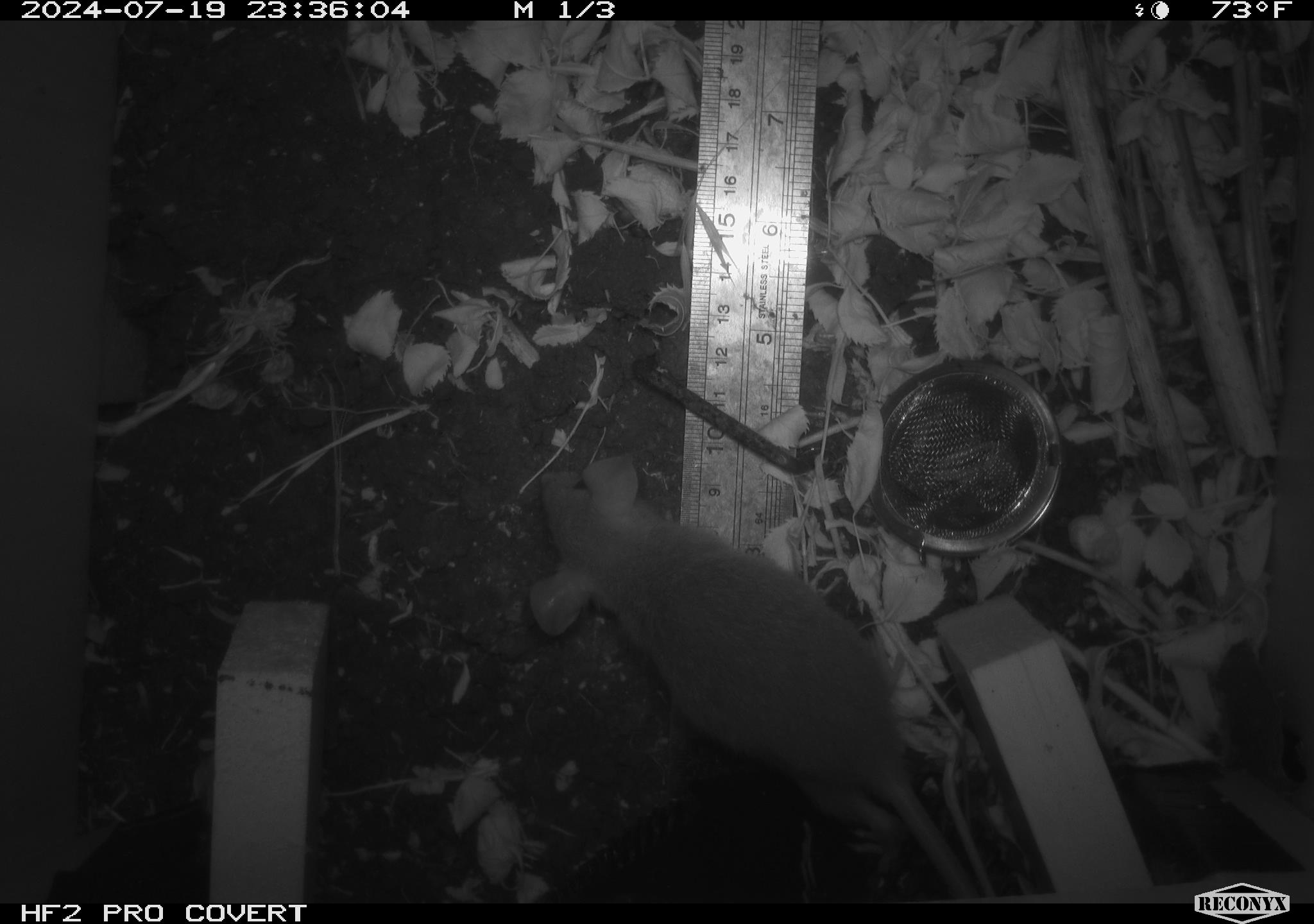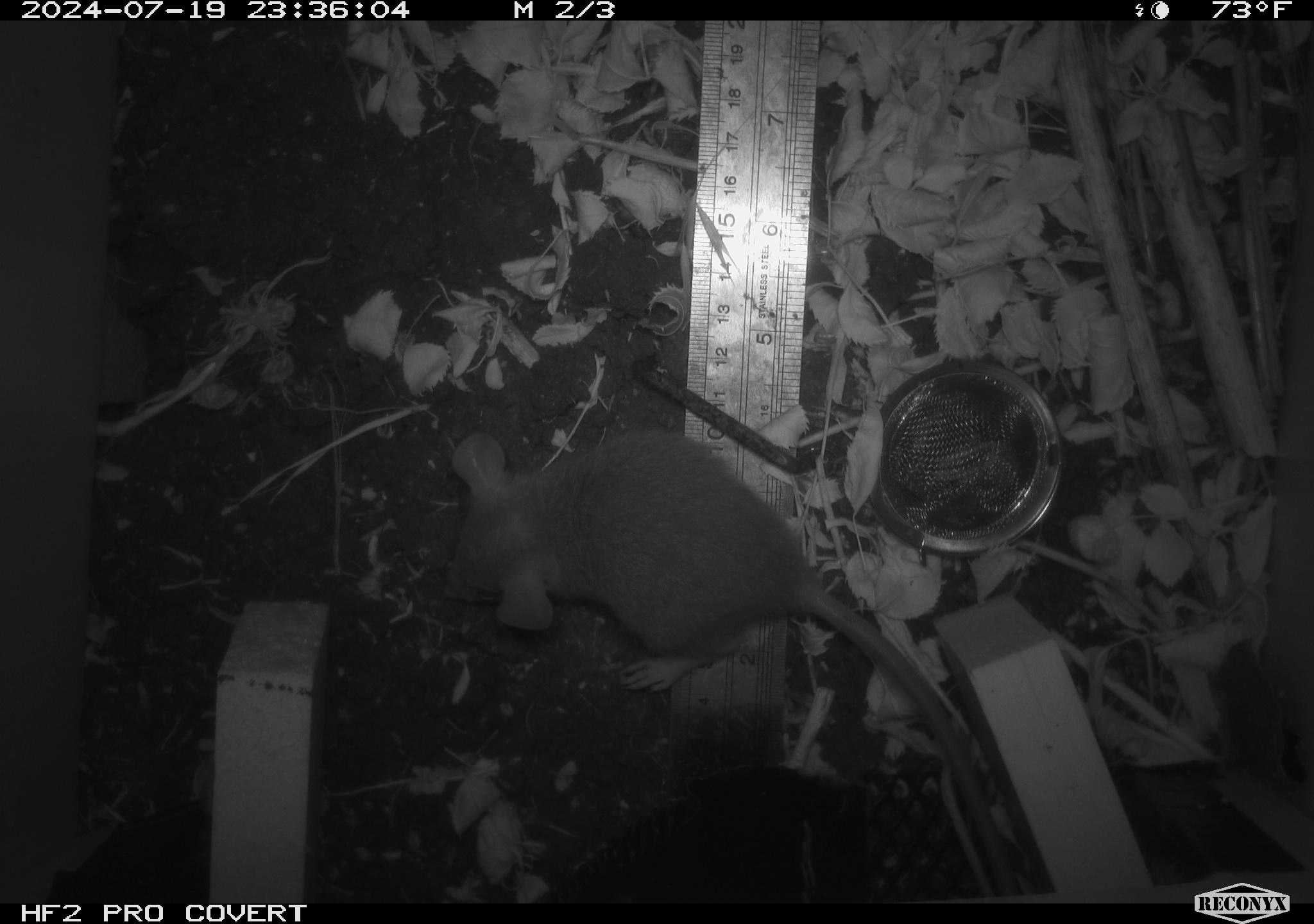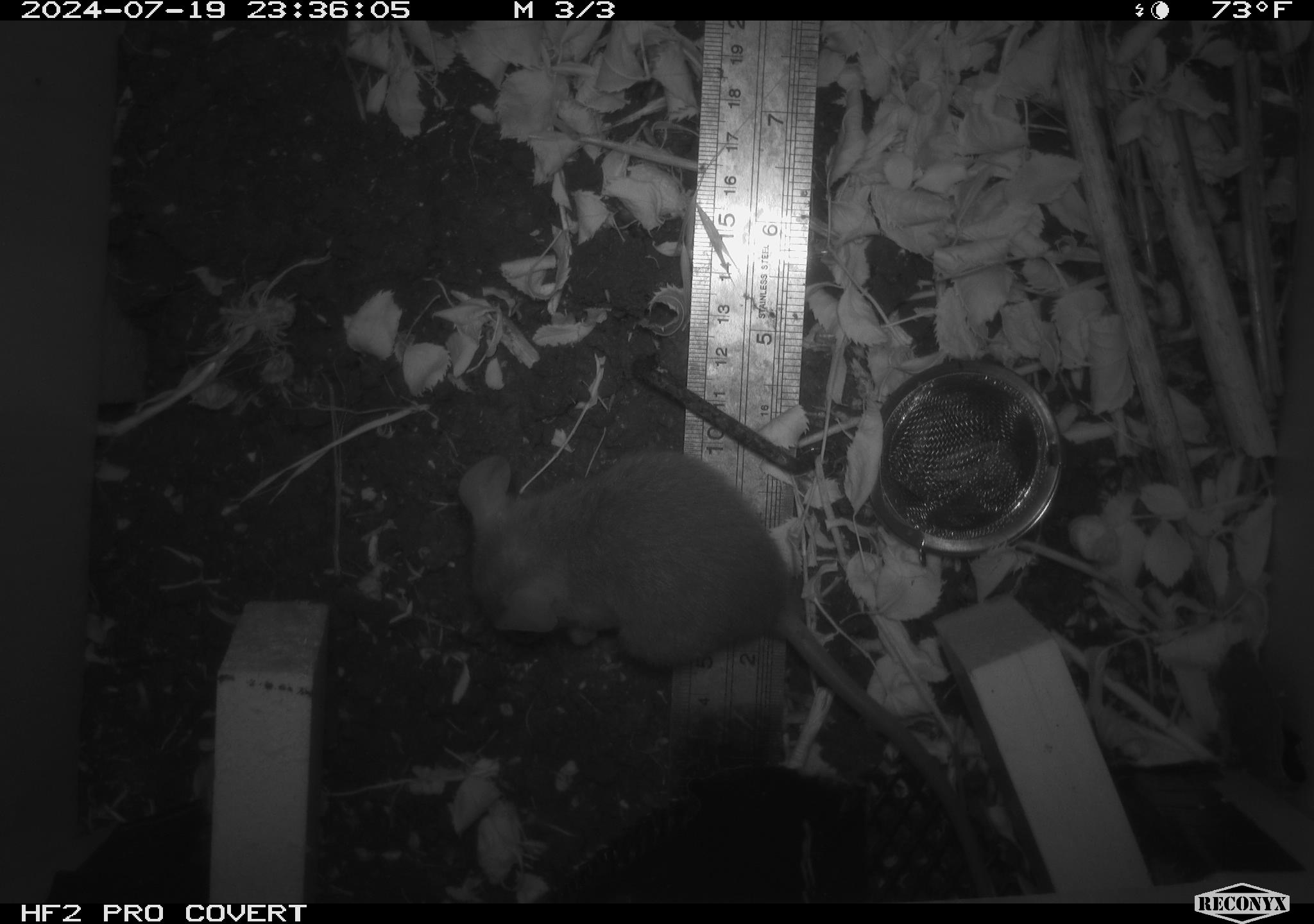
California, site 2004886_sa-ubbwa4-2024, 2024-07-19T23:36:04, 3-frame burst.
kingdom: Animalia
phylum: Chordata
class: Mammalia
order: Rodentia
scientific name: Rodentia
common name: woodrat or rat or mouse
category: woodrat or rat or mouse species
Woodrat or rat or mouse species (woodrat or rat or mouse) (Rodentia).